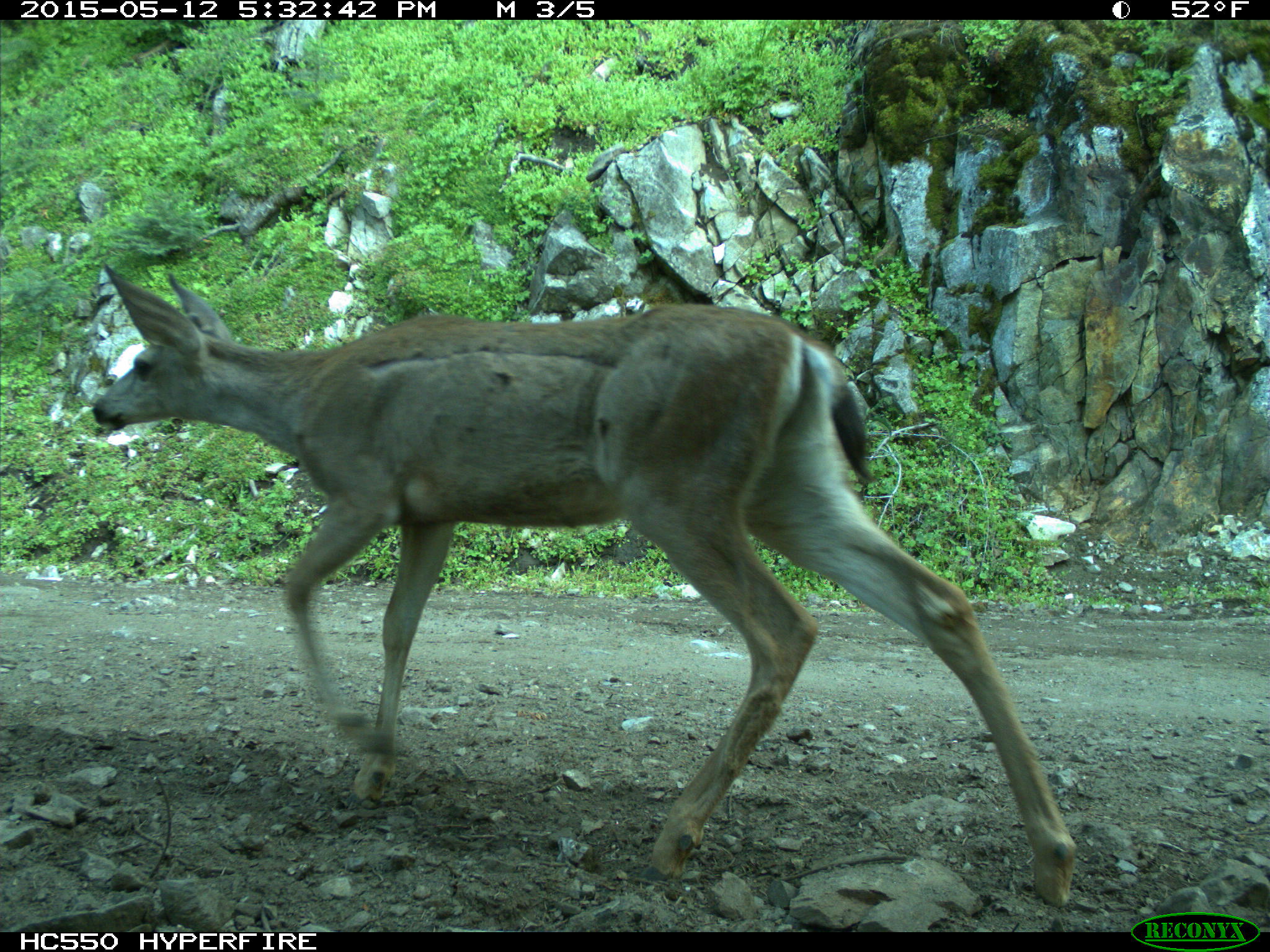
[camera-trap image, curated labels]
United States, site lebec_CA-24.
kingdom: Animalia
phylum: Chordata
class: Mammalia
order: Artiodactyla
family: Cervidae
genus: Odocoileus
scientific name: Odocoileus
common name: deer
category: unidentified deer